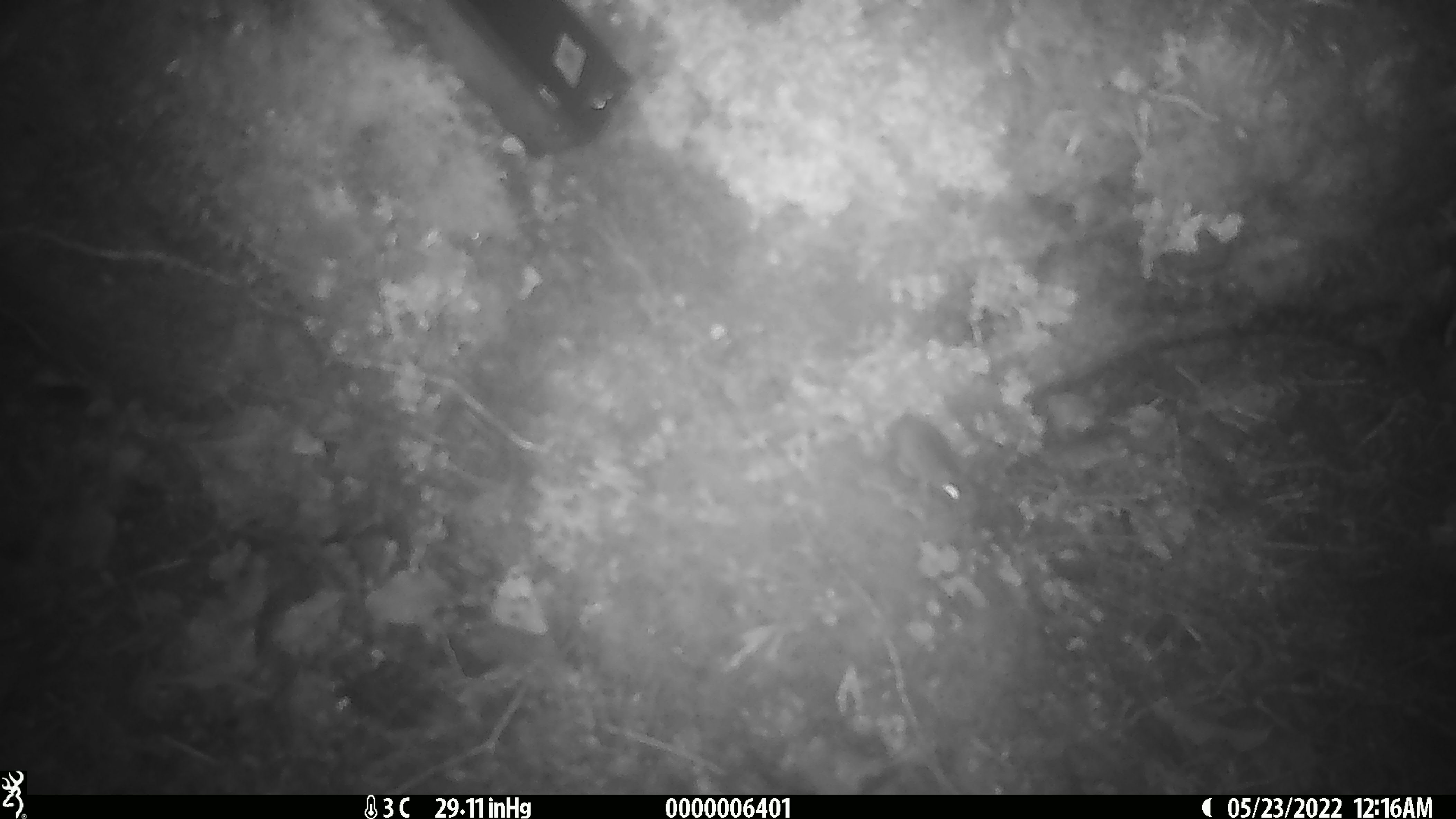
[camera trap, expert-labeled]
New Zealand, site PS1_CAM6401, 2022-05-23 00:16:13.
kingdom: Animalia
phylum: Chordata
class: Mammalia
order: Rodentia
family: Muridae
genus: Mus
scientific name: Mus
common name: mouse